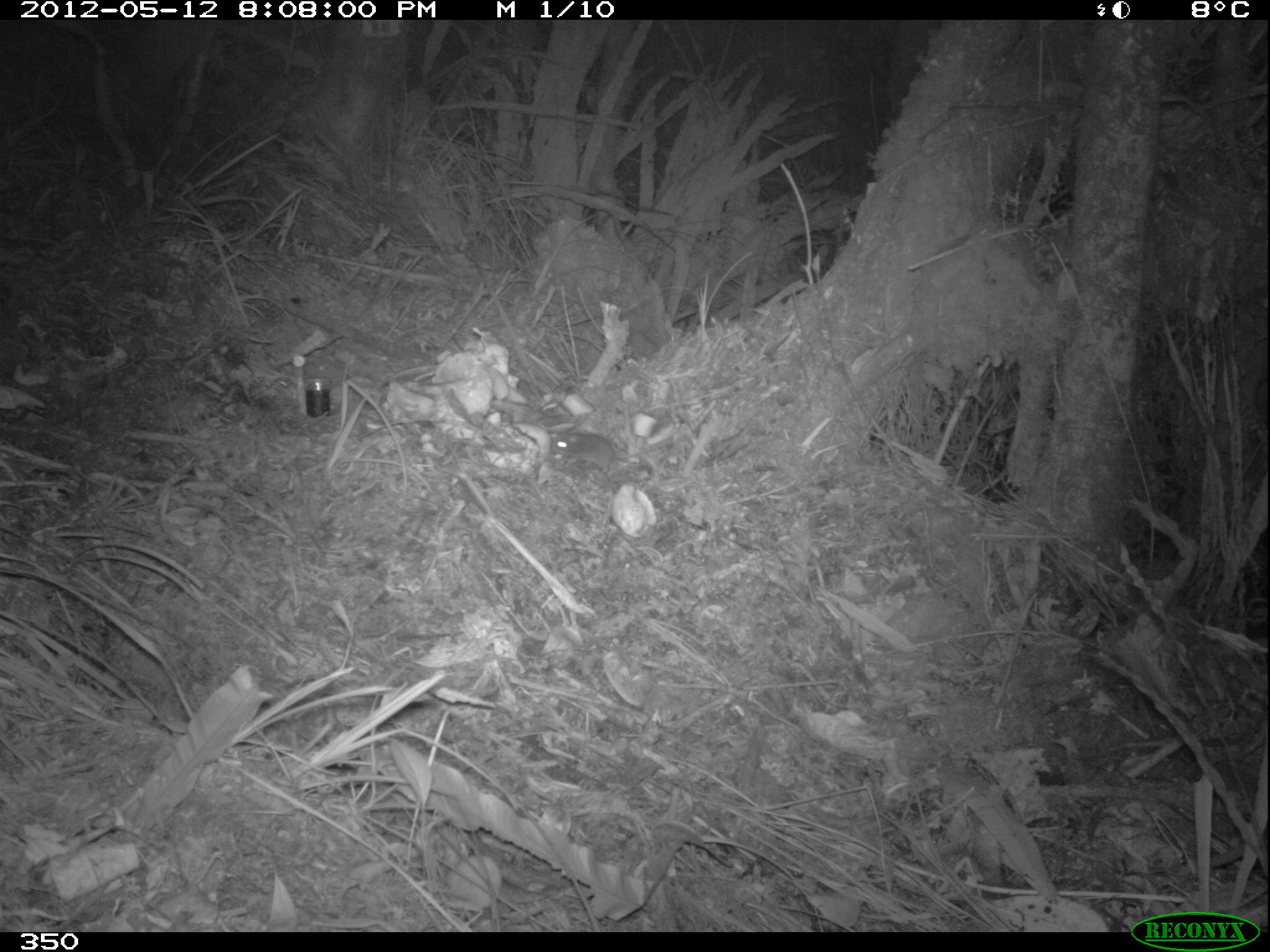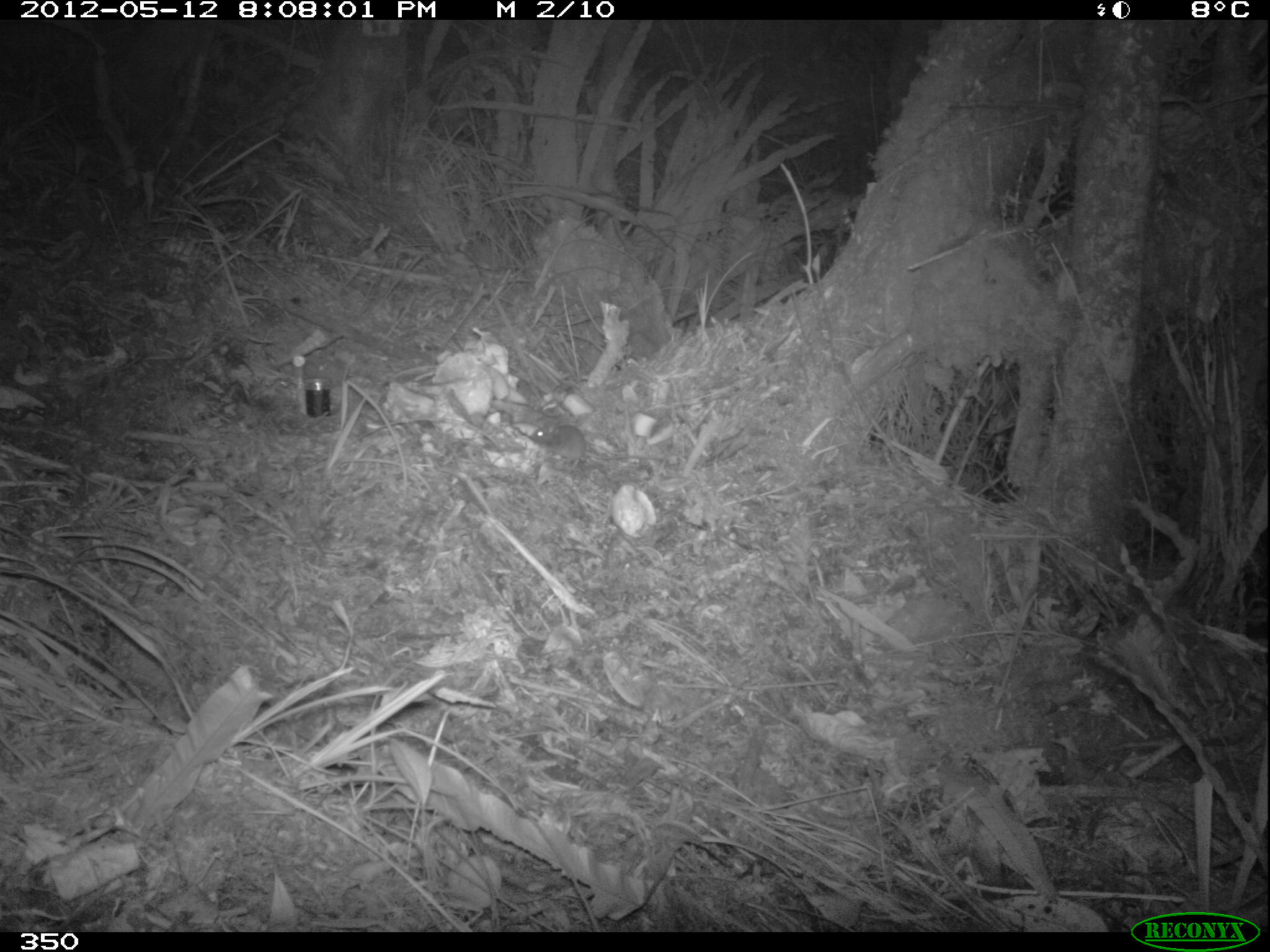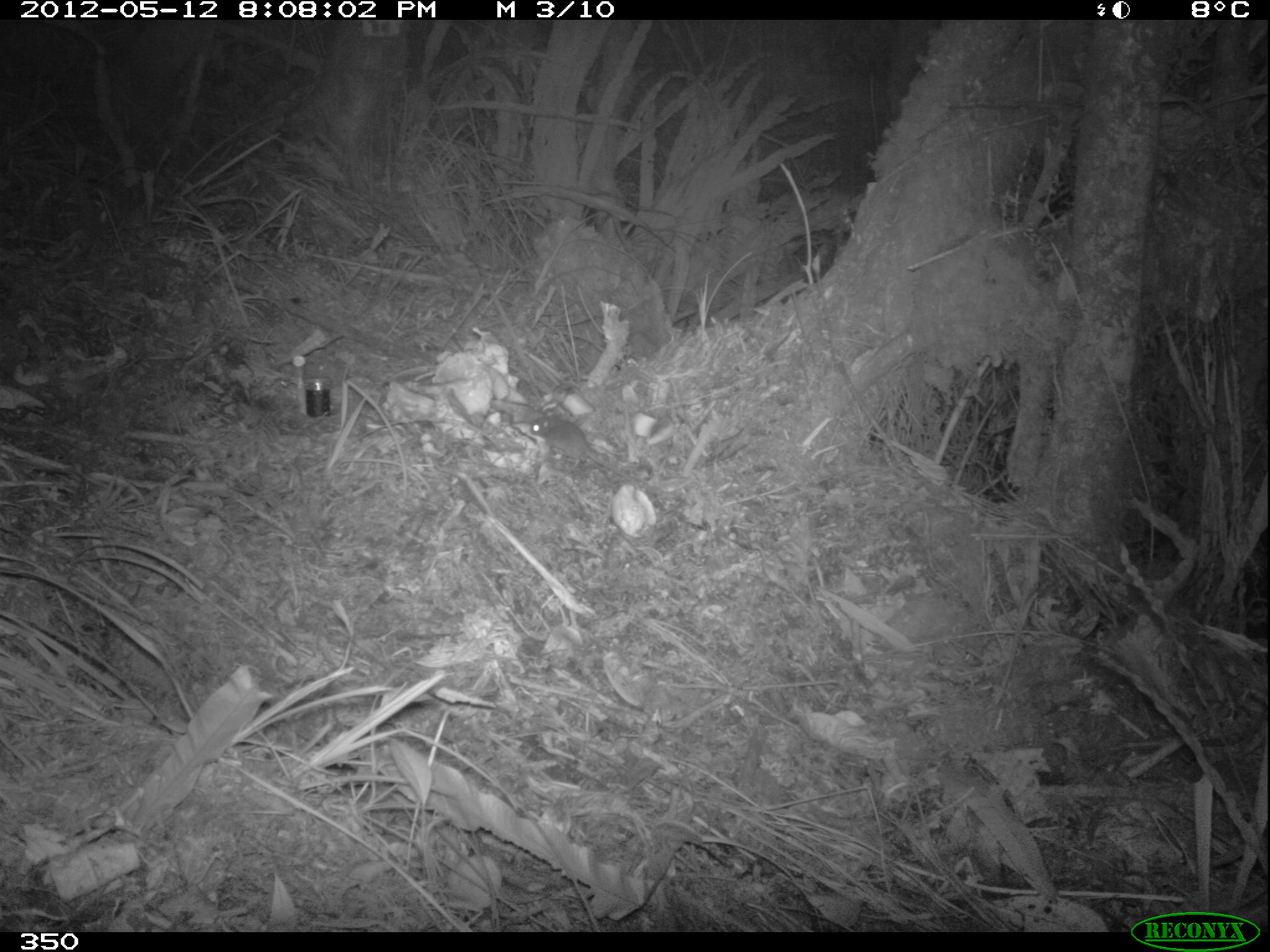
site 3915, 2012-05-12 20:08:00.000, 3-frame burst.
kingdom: Animalia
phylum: Chordata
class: Mammalia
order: Rodentia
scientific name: Rodentia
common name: rodents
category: unknown rodent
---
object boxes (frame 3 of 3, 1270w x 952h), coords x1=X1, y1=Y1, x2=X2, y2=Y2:
unknown rodent: x1=530, y1=416, x2=644, y2=487